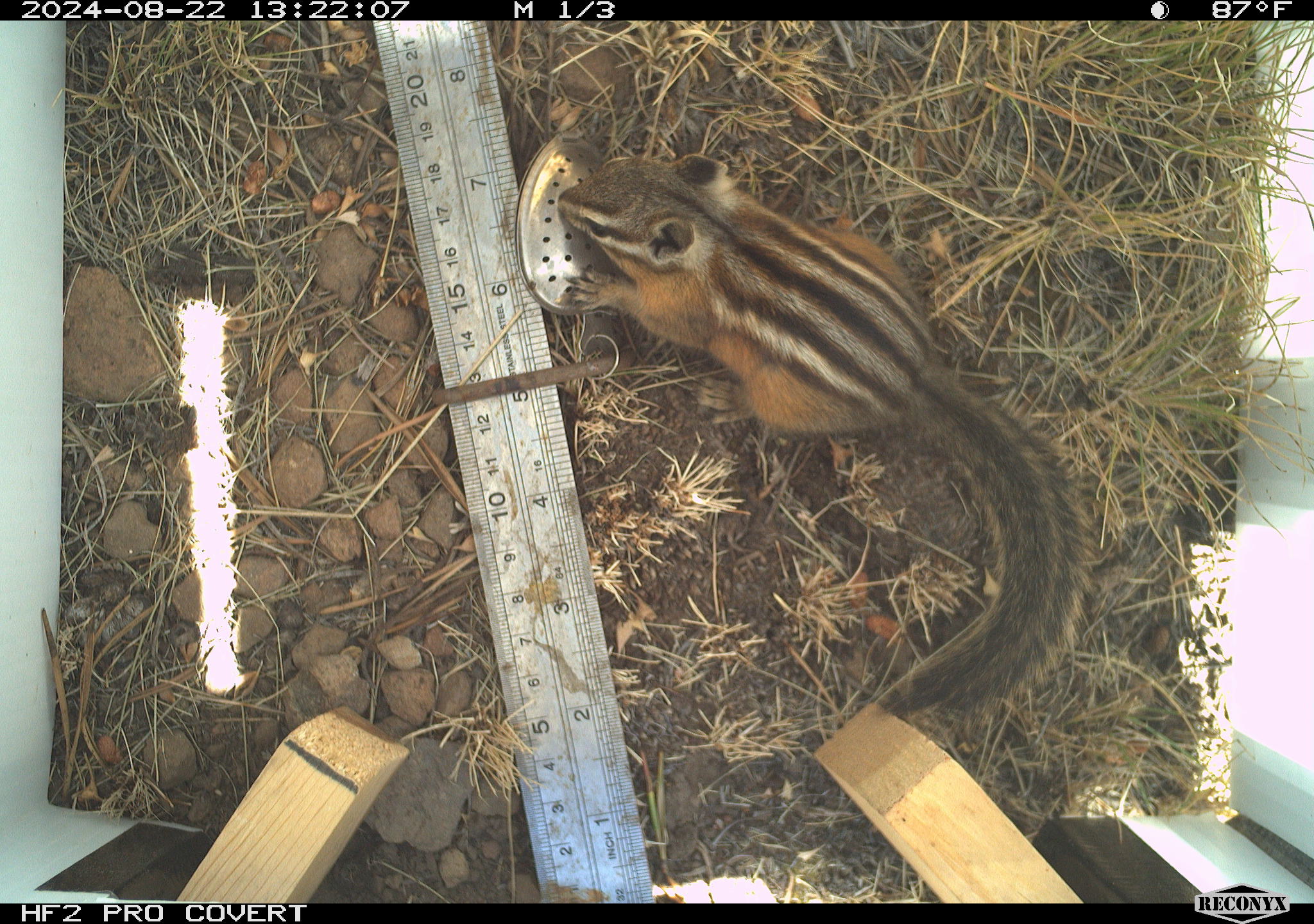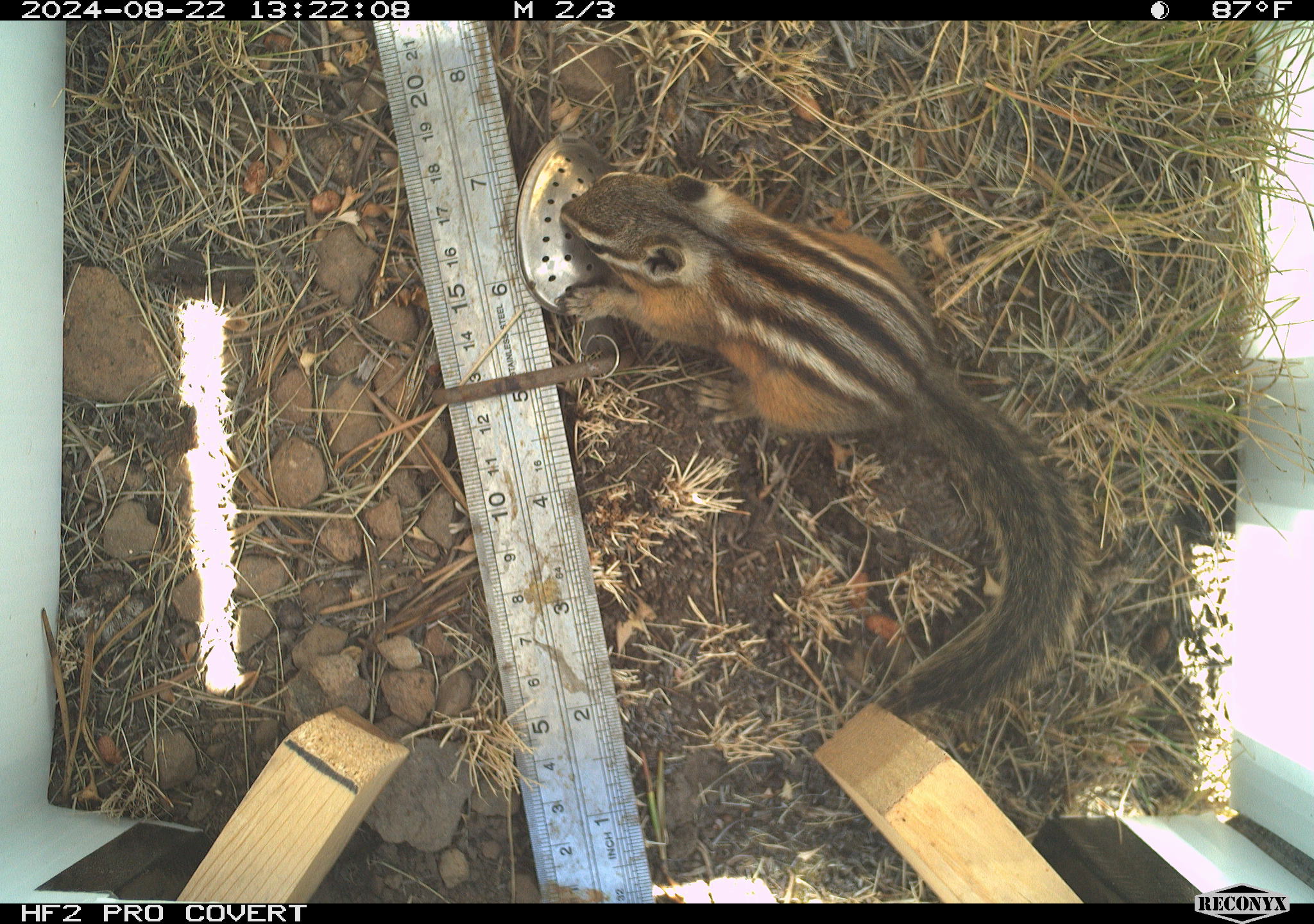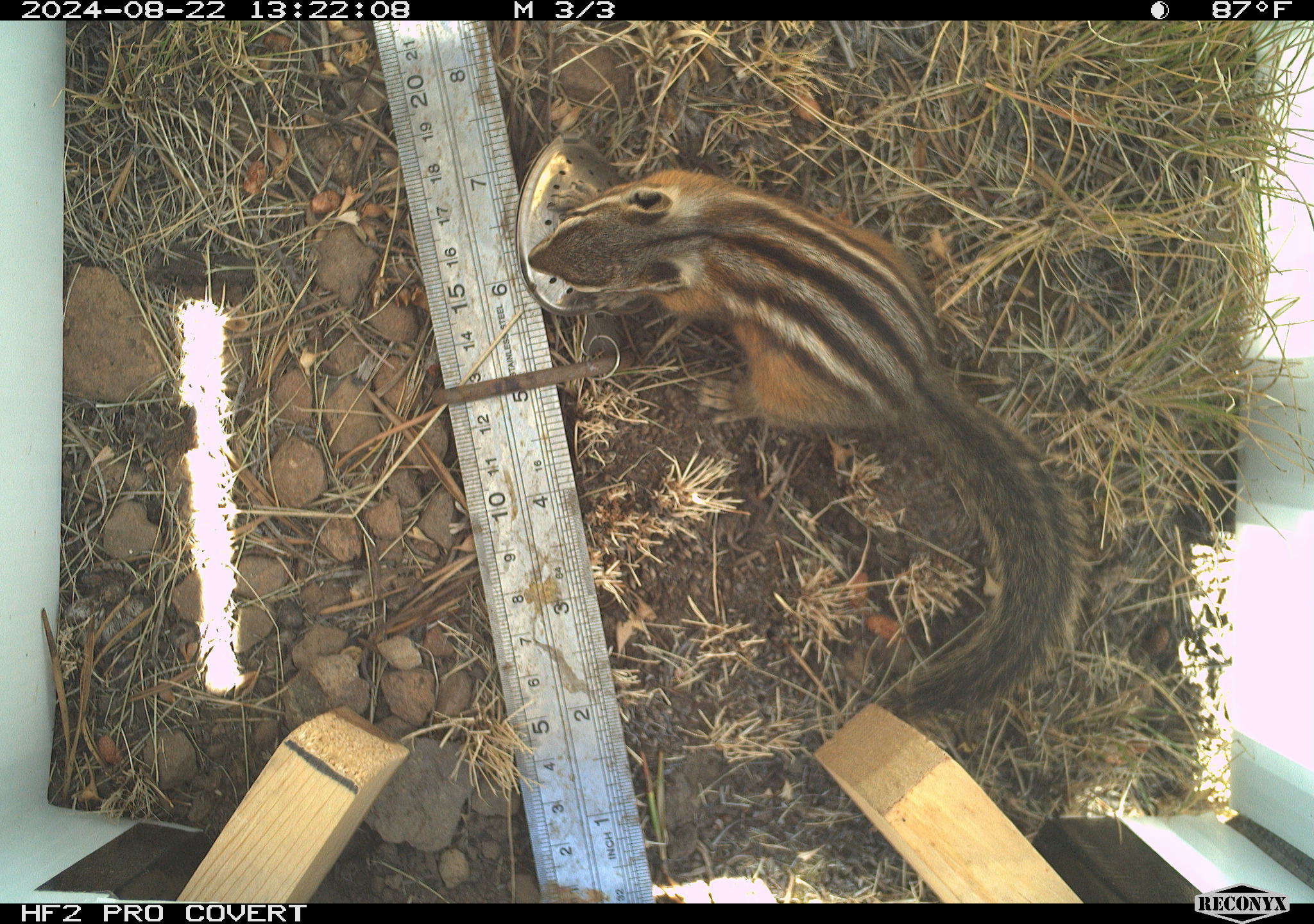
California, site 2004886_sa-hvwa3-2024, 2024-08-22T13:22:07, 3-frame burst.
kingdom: Animalia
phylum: Chordata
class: Mammalia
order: Rodentia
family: Sciuridae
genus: Neotamias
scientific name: Neotamias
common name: western chipmunks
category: neotamias species